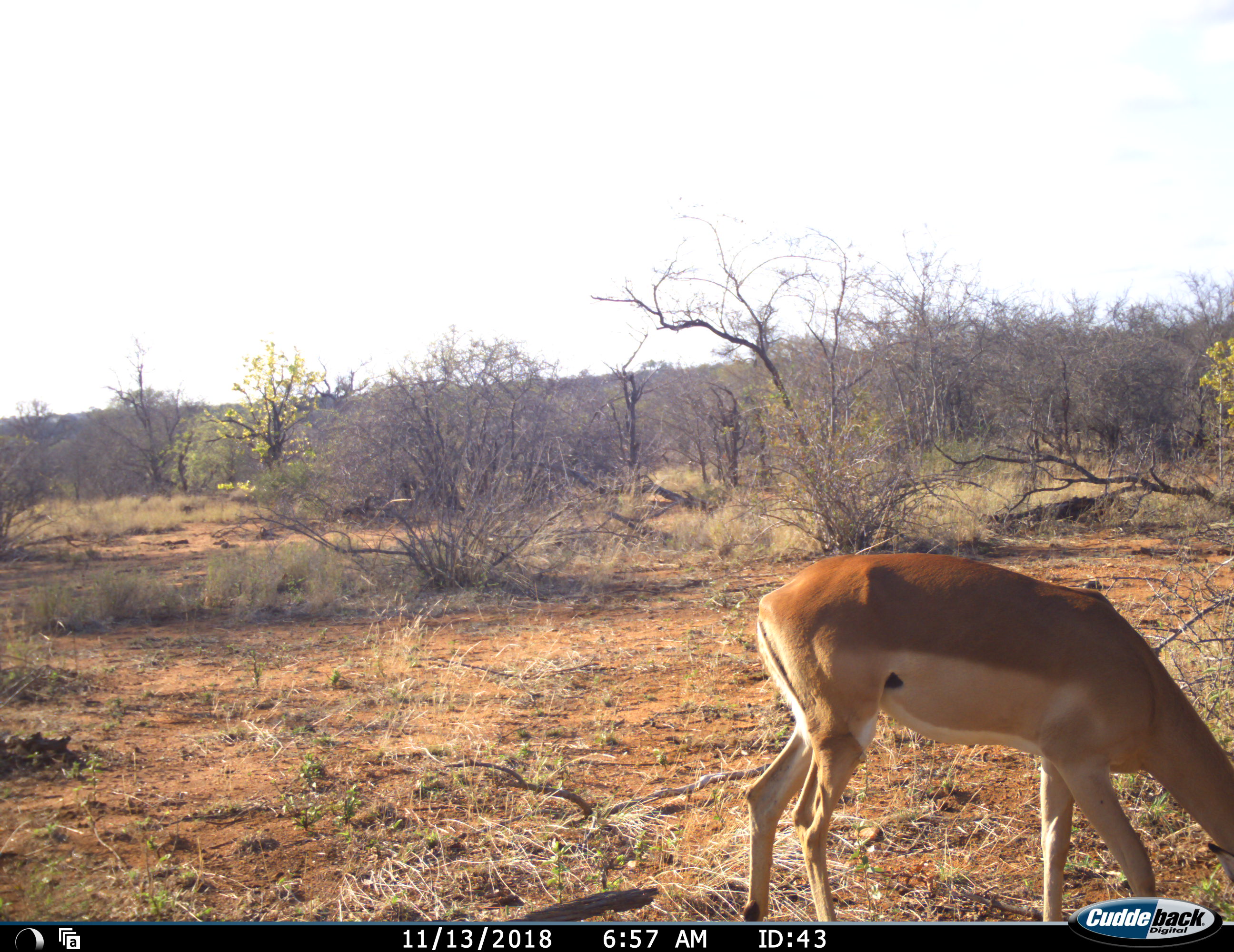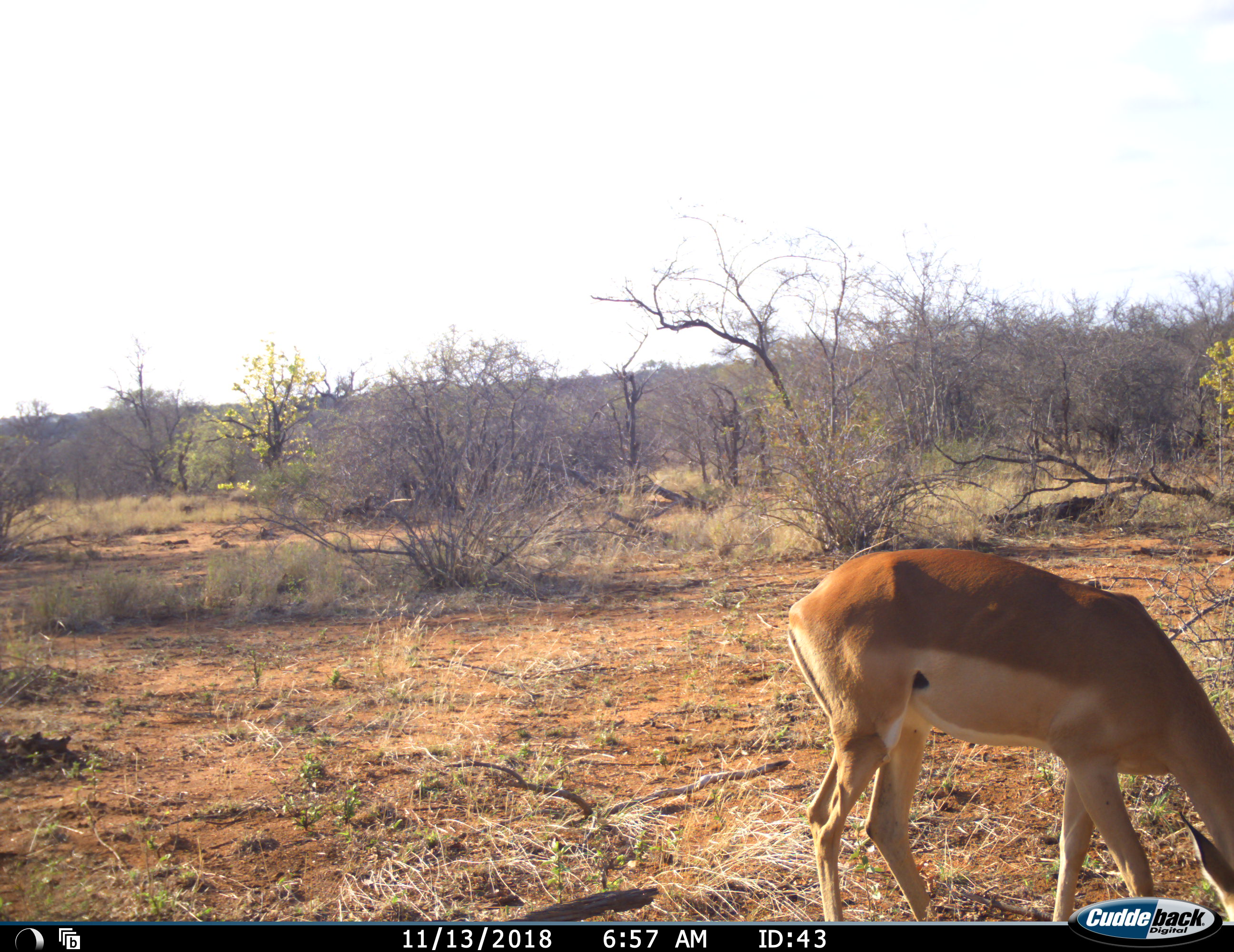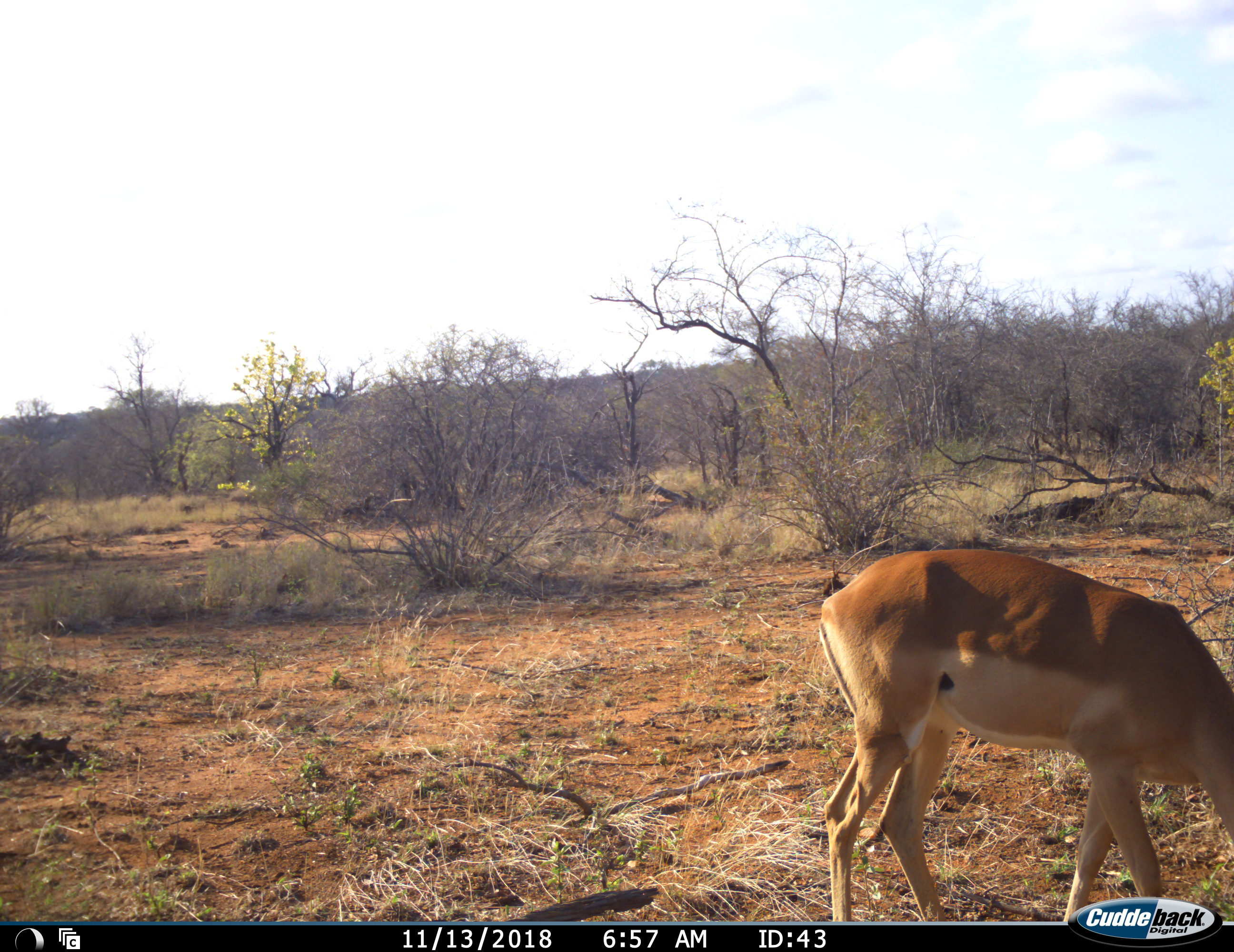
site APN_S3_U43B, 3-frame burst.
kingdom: Animalia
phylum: Chordata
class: Mammalia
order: Artiodactyla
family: Bovidae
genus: Aepyceros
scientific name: Aepyceros melampus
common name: impala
Impala (Aepyceros melampus), count 1. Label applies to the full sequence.